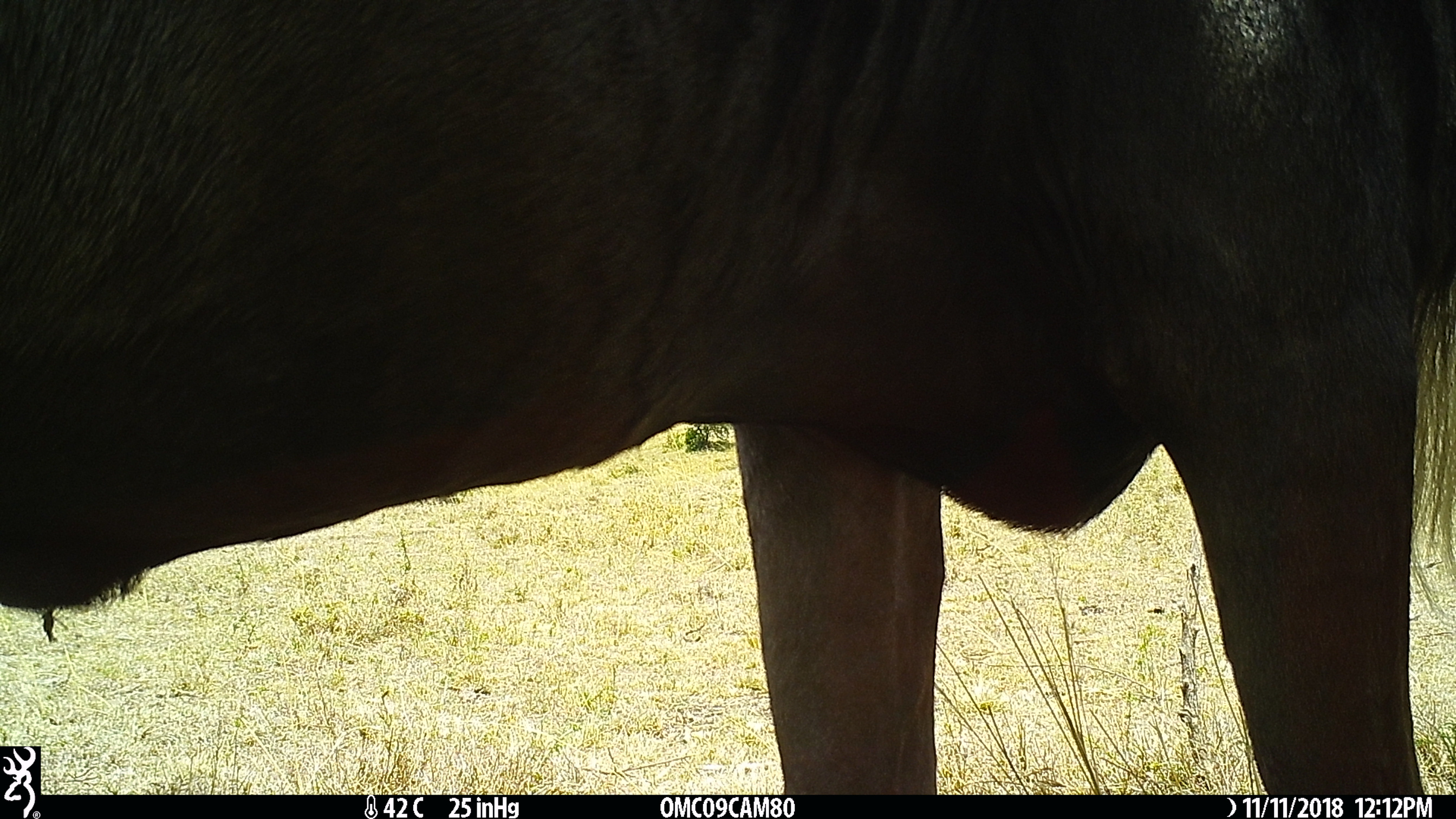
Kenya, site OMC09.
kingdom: Animalia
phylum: Chordata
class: Mammalia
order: Artiodactyla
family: Bovidae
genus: Connochaetes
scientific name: Connochaetes taurinus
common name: blue wildebeest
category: wildebeest